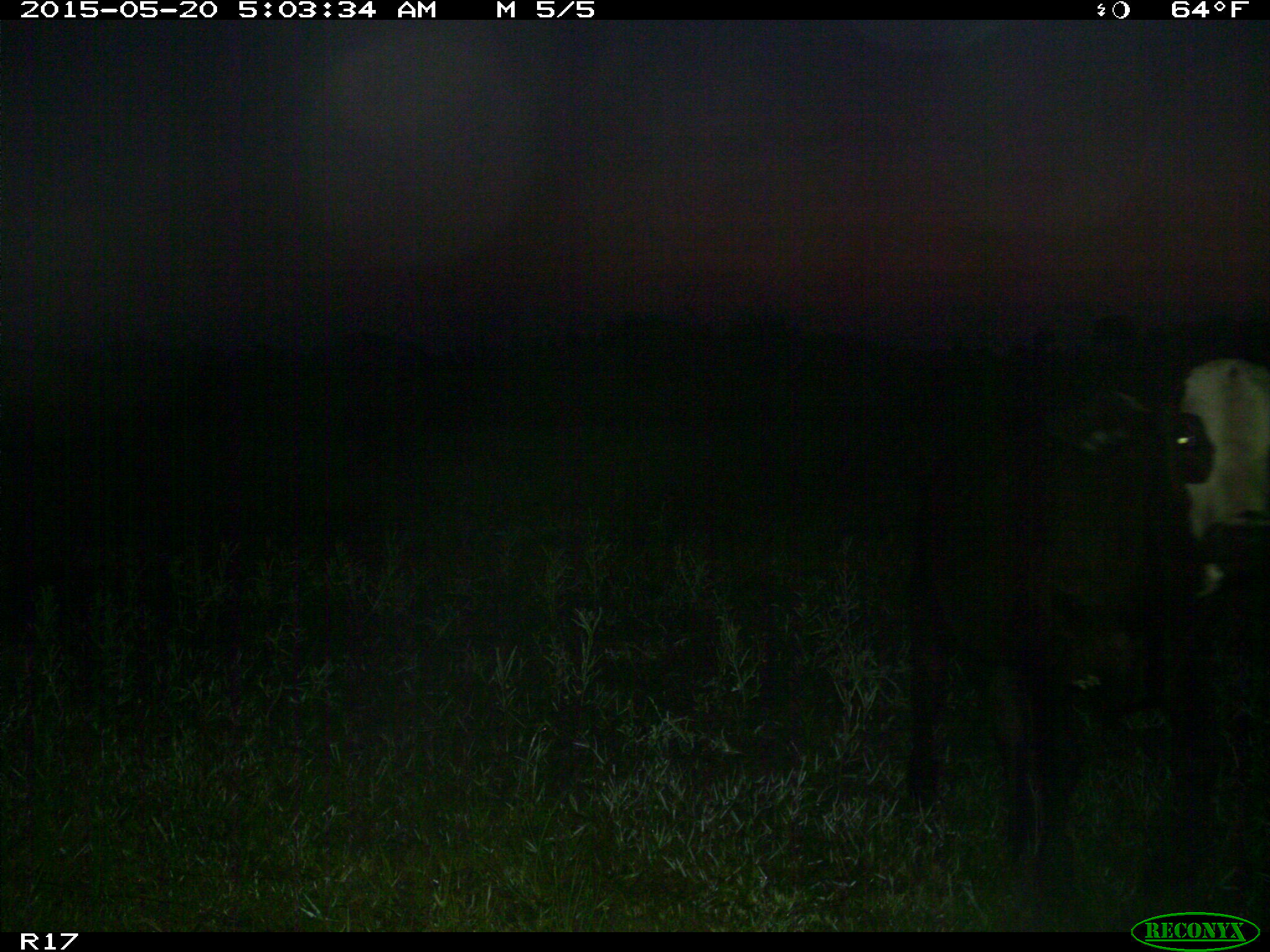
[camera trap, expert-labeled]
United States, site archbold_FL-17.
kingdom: Animalia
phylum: Chordata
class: Mammalia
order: Artiodactyla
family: Bovidae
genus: Bos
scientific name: Bos taurus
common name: domestic cow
Bos taurus (domestic cow).